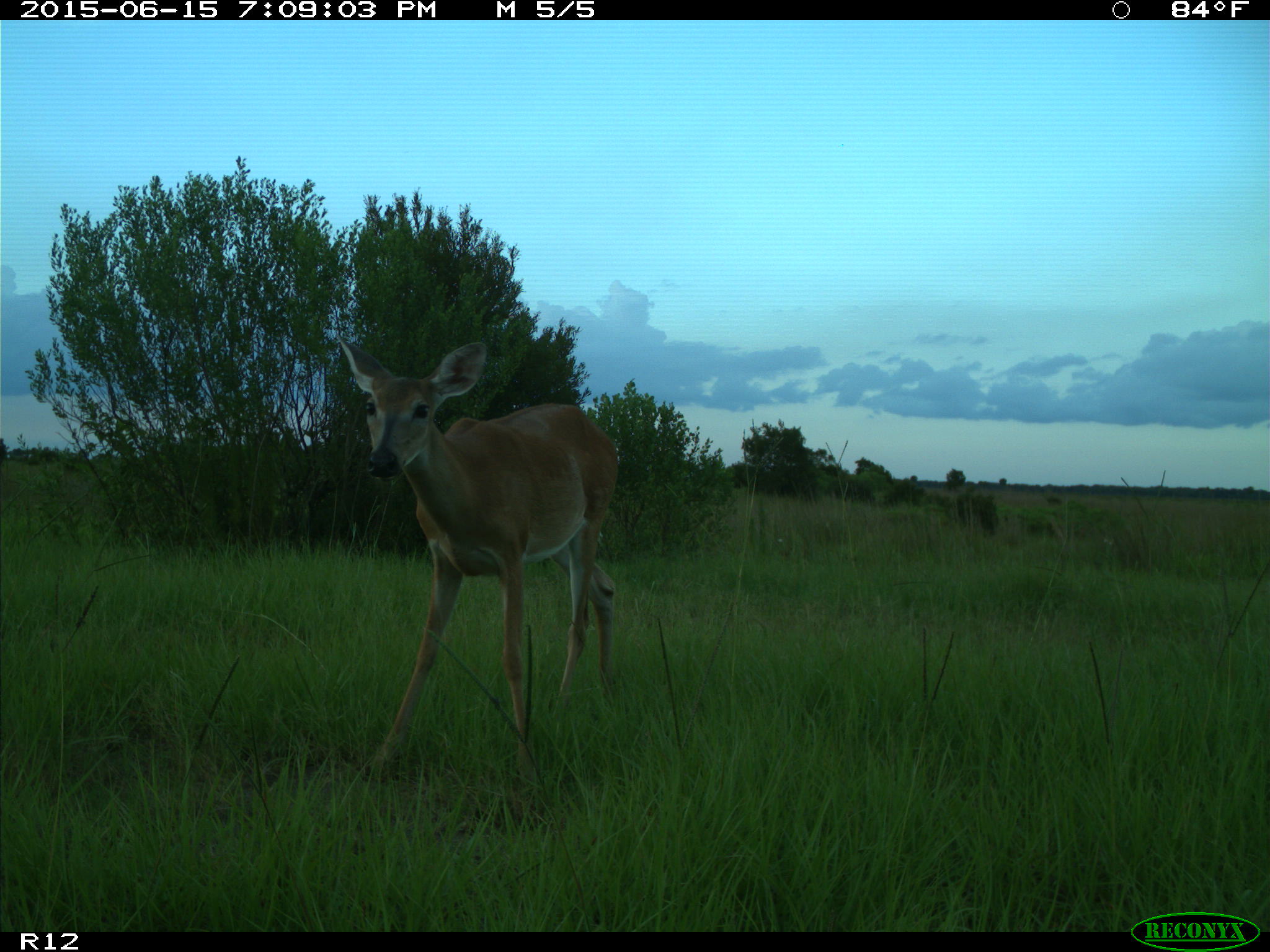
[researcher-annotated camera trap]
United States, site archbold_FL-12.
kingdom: Animalia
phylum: Chordata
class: Mammalia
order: Artiodactyla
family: Cervidae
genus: Odocoileus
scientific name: Odocoileus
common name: deer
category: unidentified deer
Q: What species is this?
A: Unidentified deer (deer) (Odocoileus).